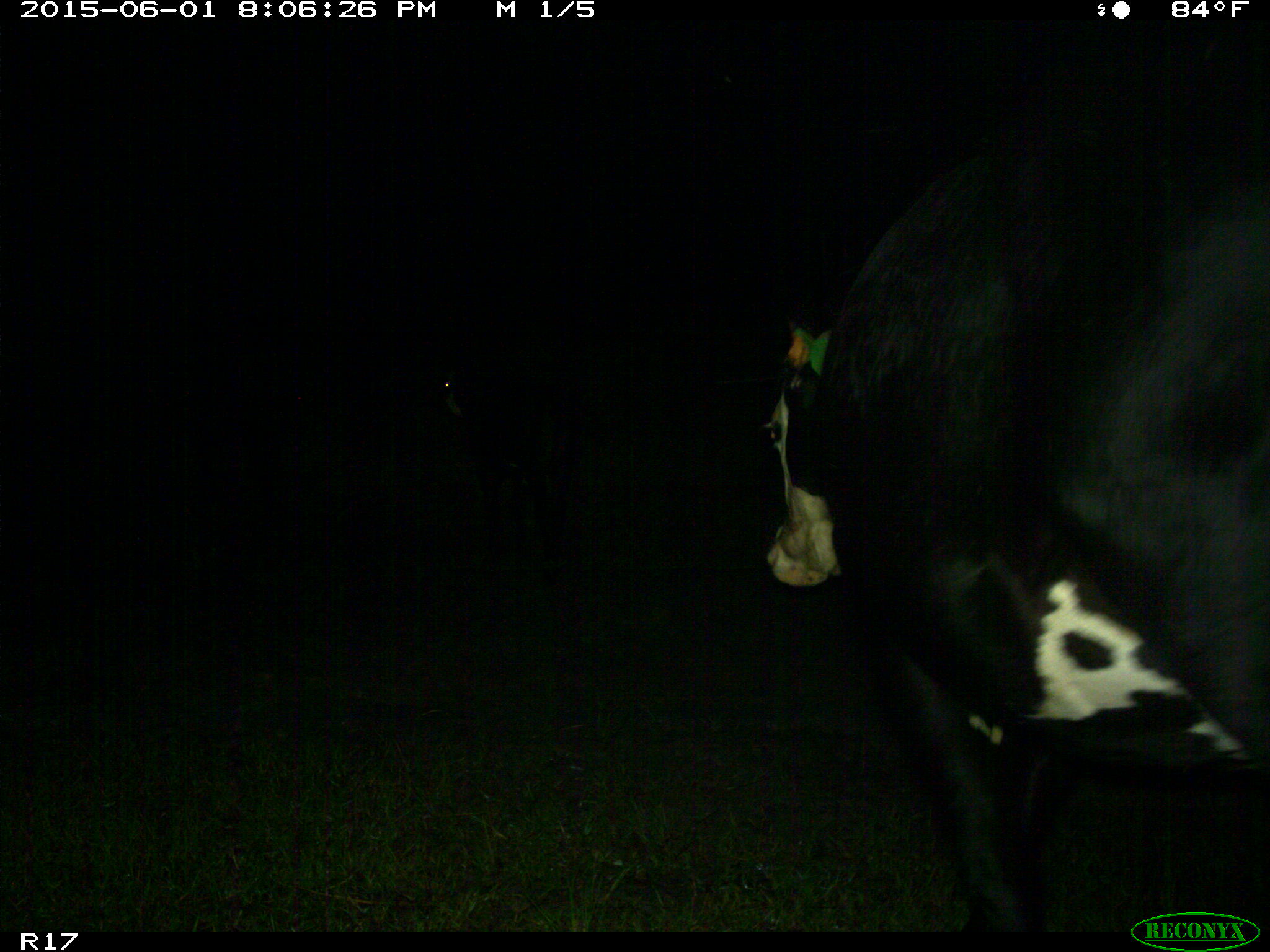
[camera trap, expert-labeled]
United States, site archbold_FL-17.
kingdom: Animalia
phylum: Chordata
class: Mammalia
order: Artiodactyla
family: Bovidae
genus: Bos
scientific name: Bos taurus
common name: domestic cow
Bos taurus (domestic cow).